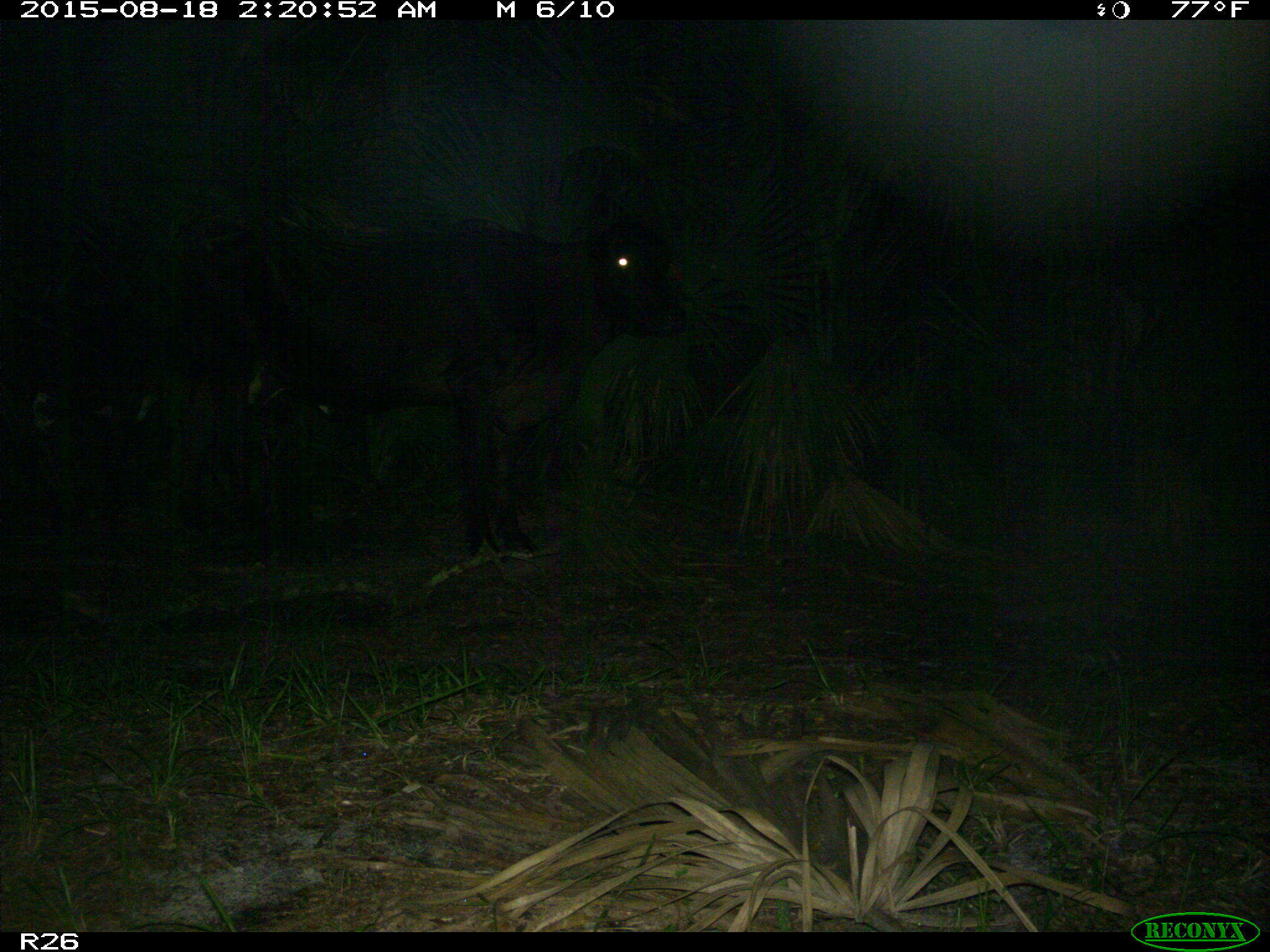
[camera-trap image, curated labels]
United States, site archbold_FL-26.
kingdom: Animalia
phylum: Chordata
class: Mammalia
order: Artiodactyla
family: Bovidae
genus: Bos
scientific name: Bos taurus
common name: domestic cow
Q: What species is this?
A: Bos taurus (domestic cow).